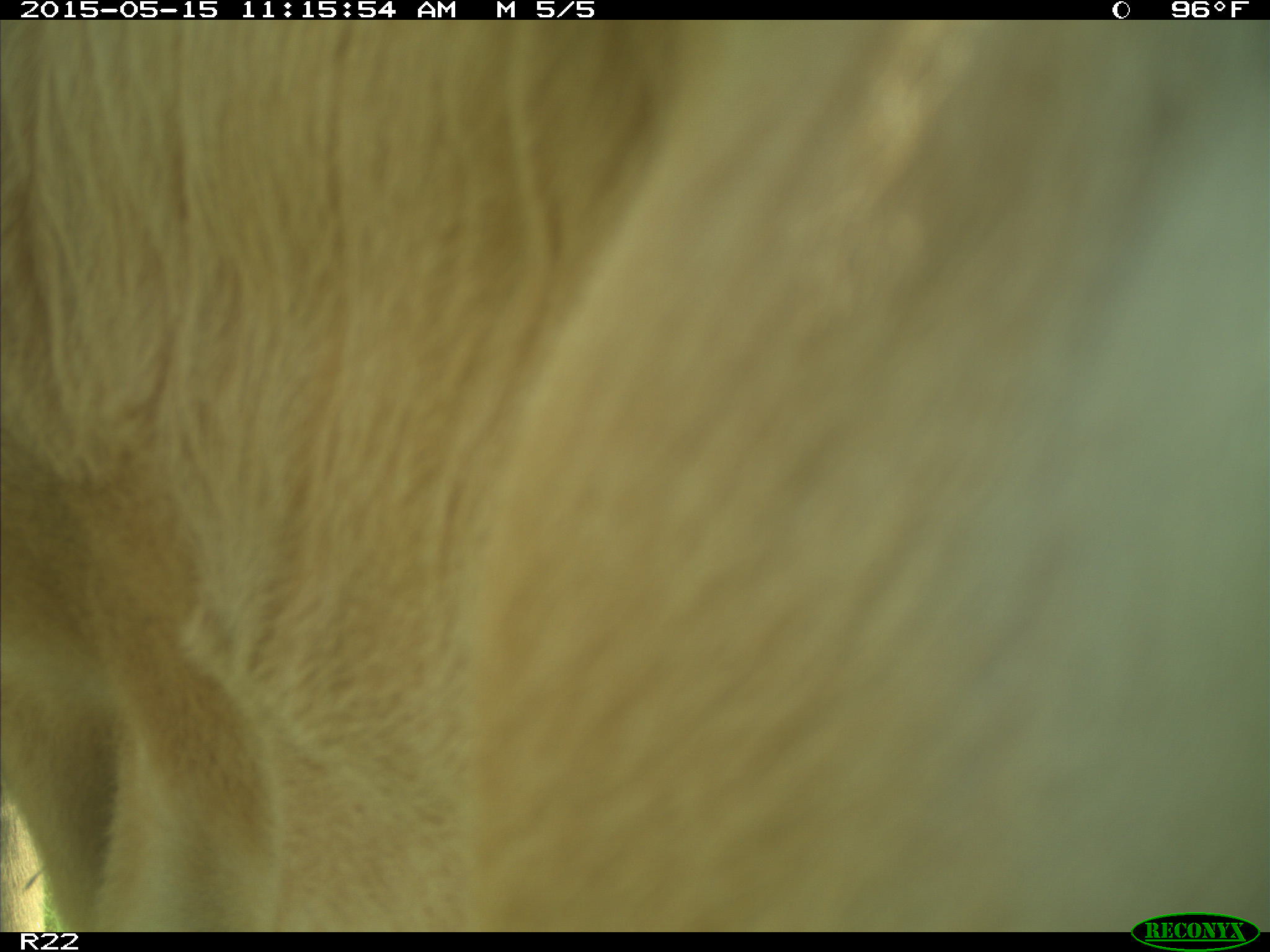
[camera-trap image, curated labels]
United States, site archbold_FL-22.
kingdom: Animalia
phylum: Chordata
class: Mammalia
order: Artiodactyla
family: Bovidae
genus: Bos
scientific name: Bos taurus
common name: domestic cow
Bos taurus (domestic cow).